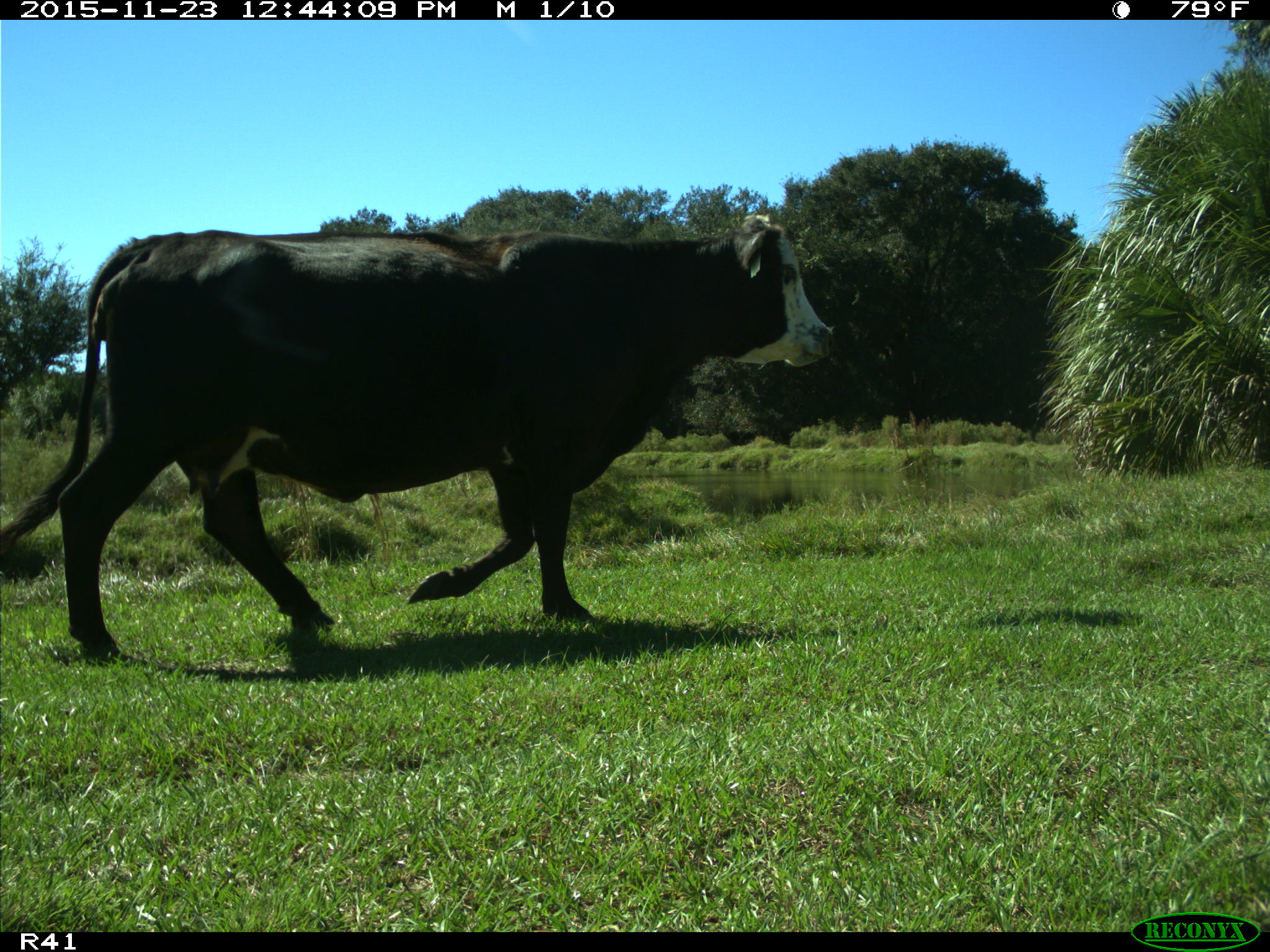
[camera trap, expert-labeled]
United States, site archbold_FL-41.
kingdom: Animalia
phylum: Chordata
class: Mammalia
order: Artiodactyla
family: Bovidae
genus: Bos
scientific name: Bos taurus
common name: domestic cow